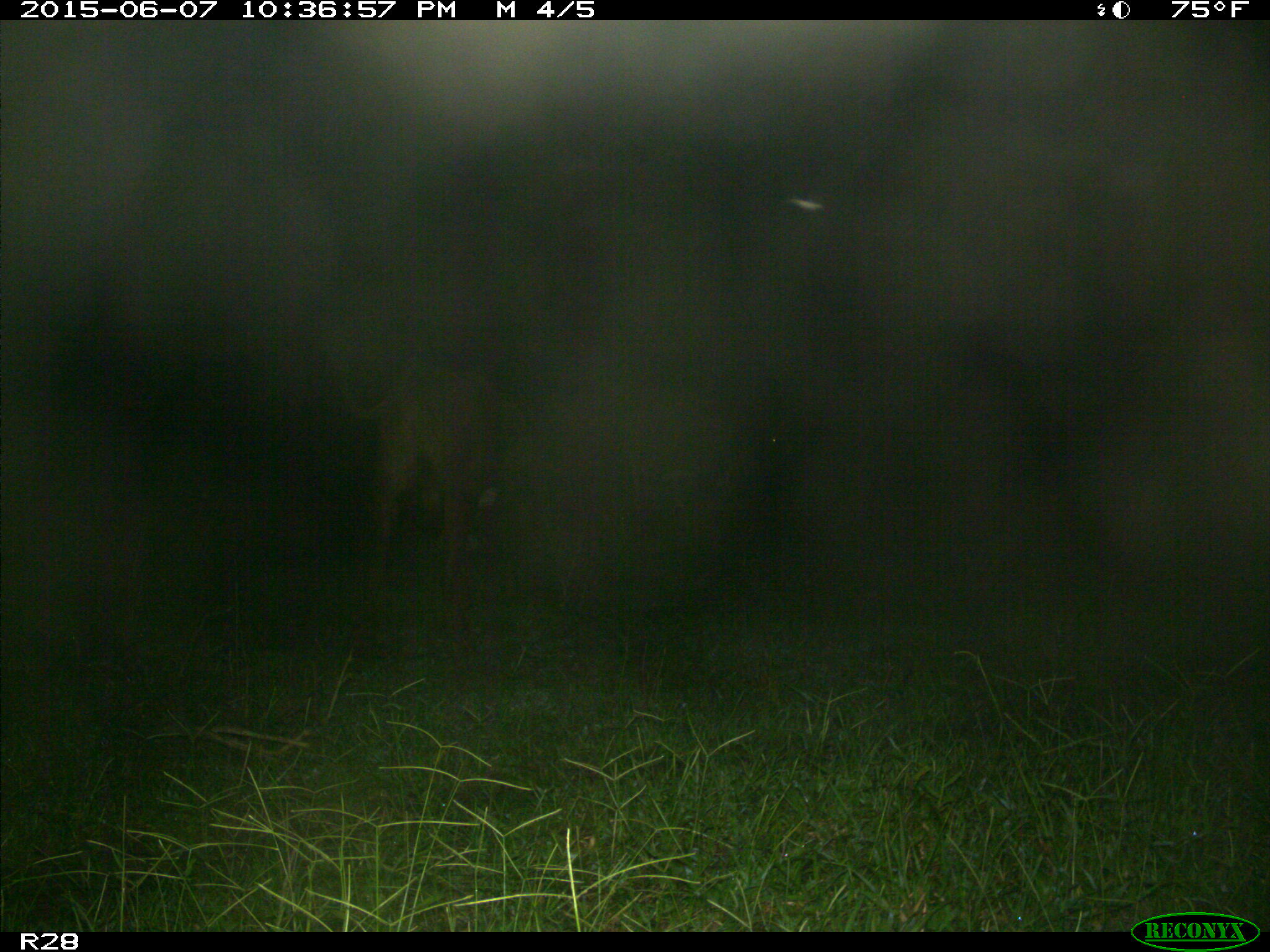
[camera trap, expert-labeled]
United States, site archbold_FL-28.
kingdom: Animalia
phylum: Chordata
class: Mammalia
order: Artiodactyla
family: Bovidae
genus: Bos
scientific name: Bos taurus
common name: domestic cow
Bos taurus (domestic cow).